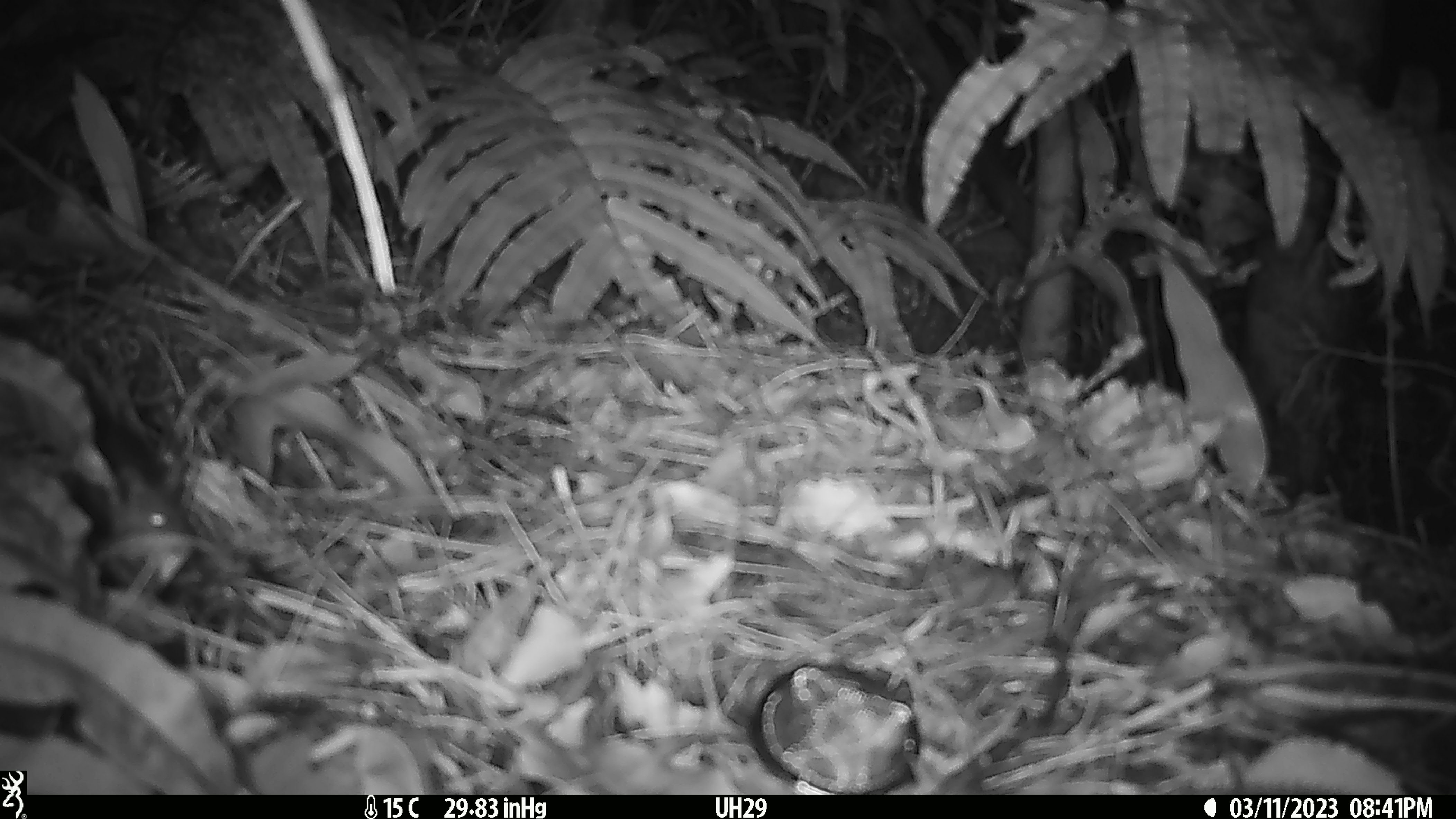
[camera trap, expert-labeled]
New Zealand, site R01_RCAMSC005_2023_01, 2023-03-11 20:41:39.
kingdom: Animalia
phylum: Chordata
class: Mammalia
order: Rodentia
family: Muridae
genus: Mus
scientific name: Mus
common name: mouse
Mouse (Mus).